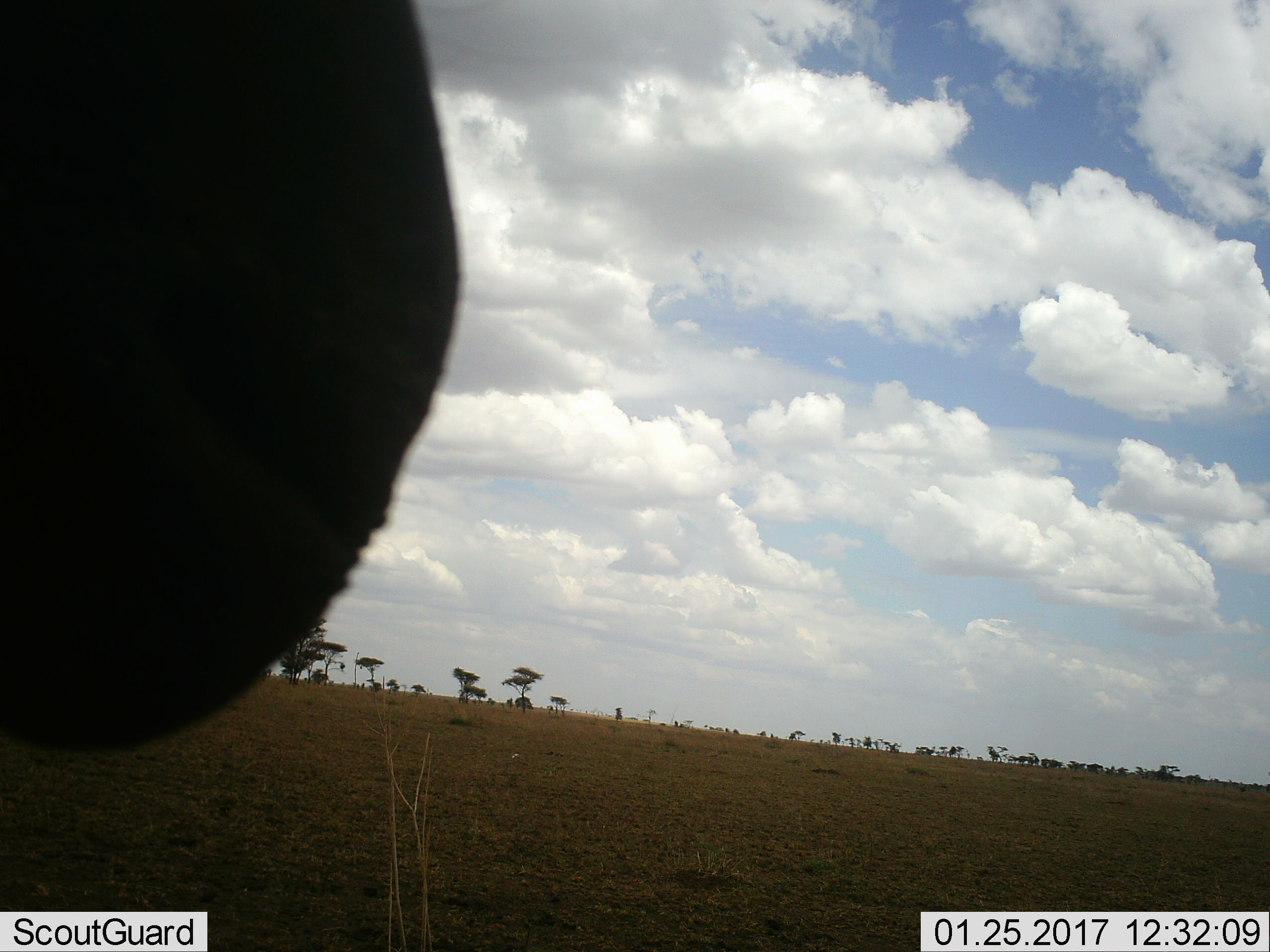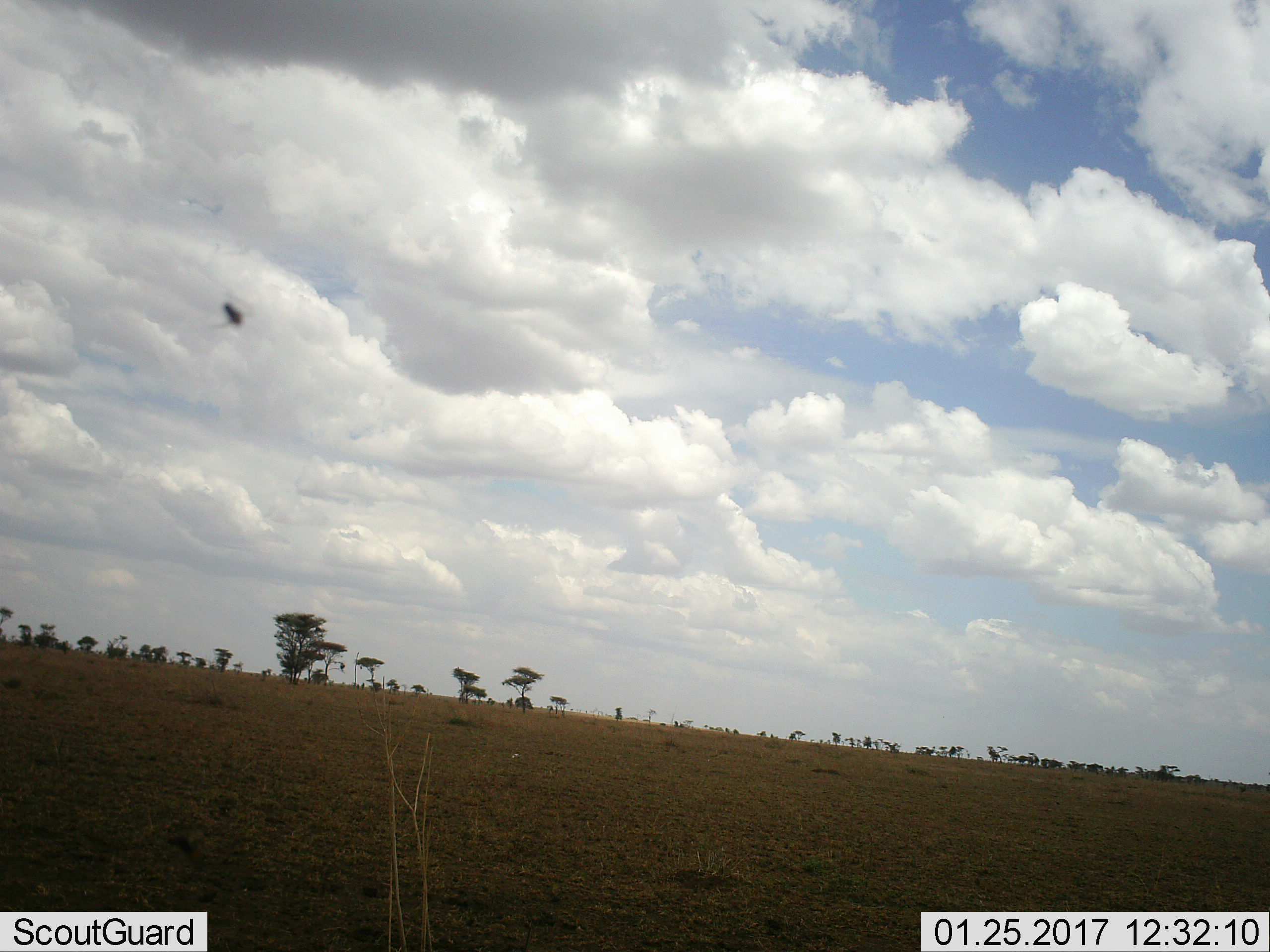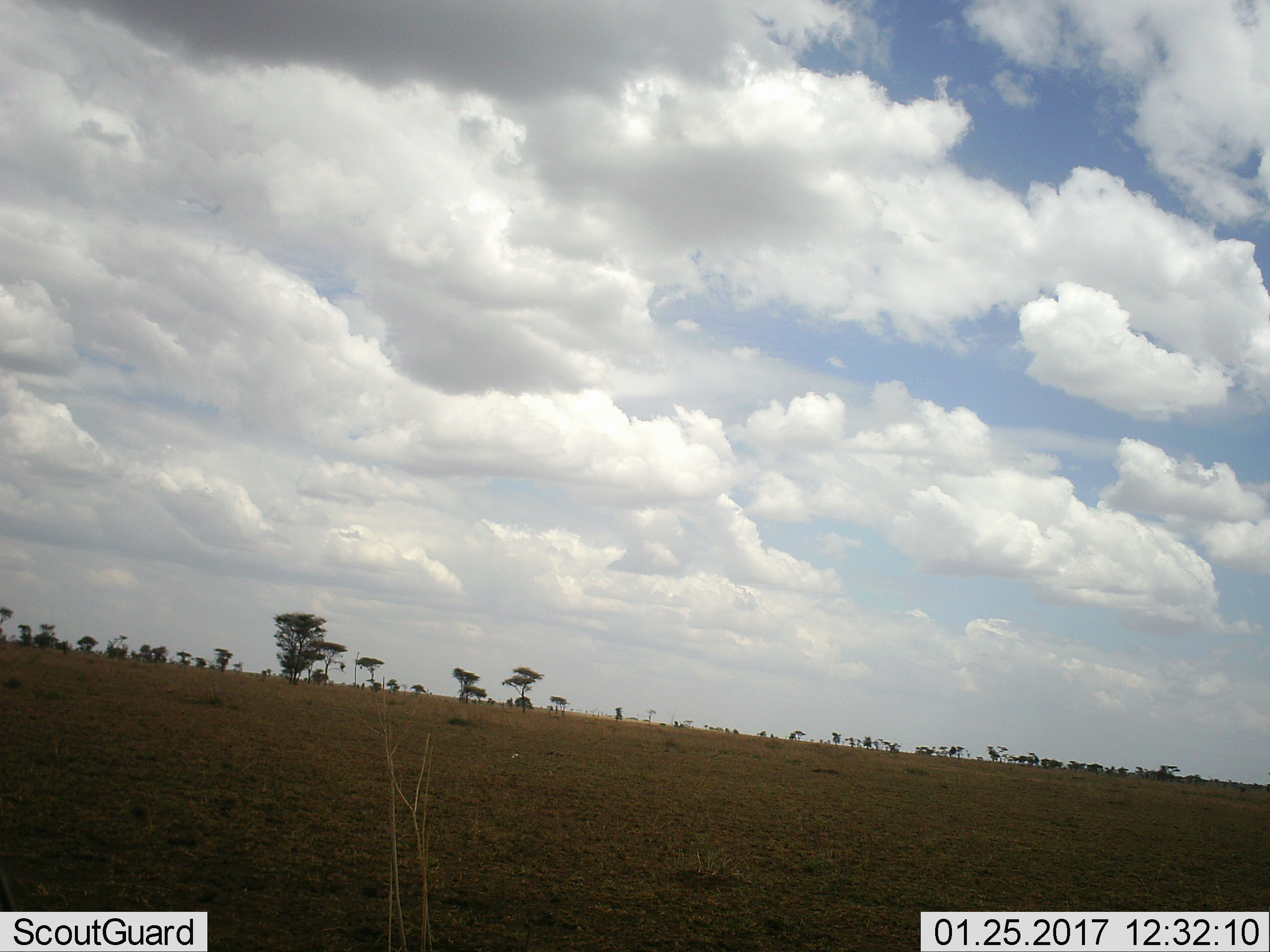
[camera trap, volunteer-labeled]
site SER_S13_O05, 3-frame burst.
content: unidentified animal